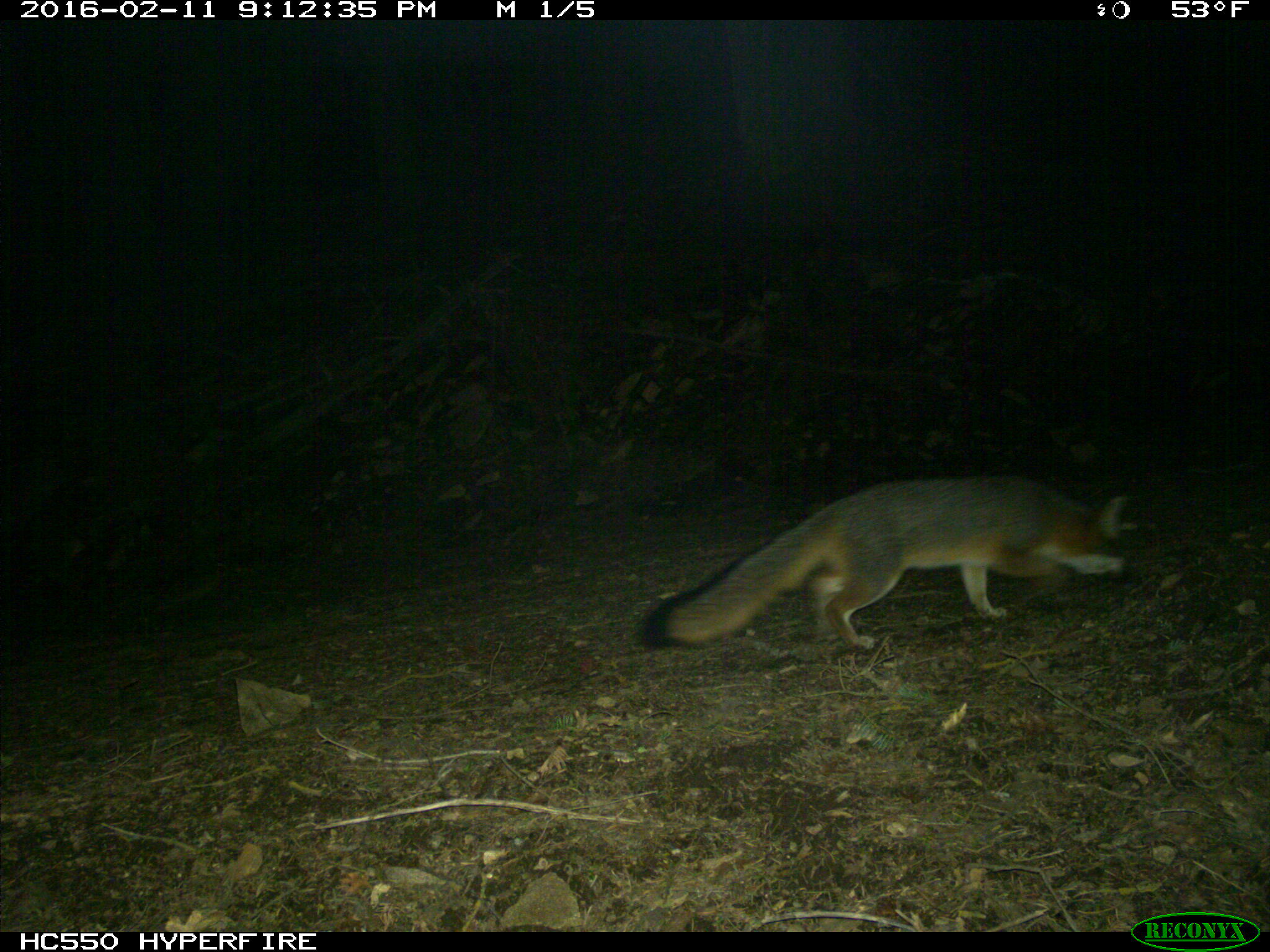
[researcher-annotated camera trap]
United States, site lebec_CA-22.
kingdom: Animalia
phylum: Chordata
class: Mammalia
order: Carnivora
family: Canidae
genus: Urocyon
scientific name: Urocyon cinereoargenteus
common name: gray fox